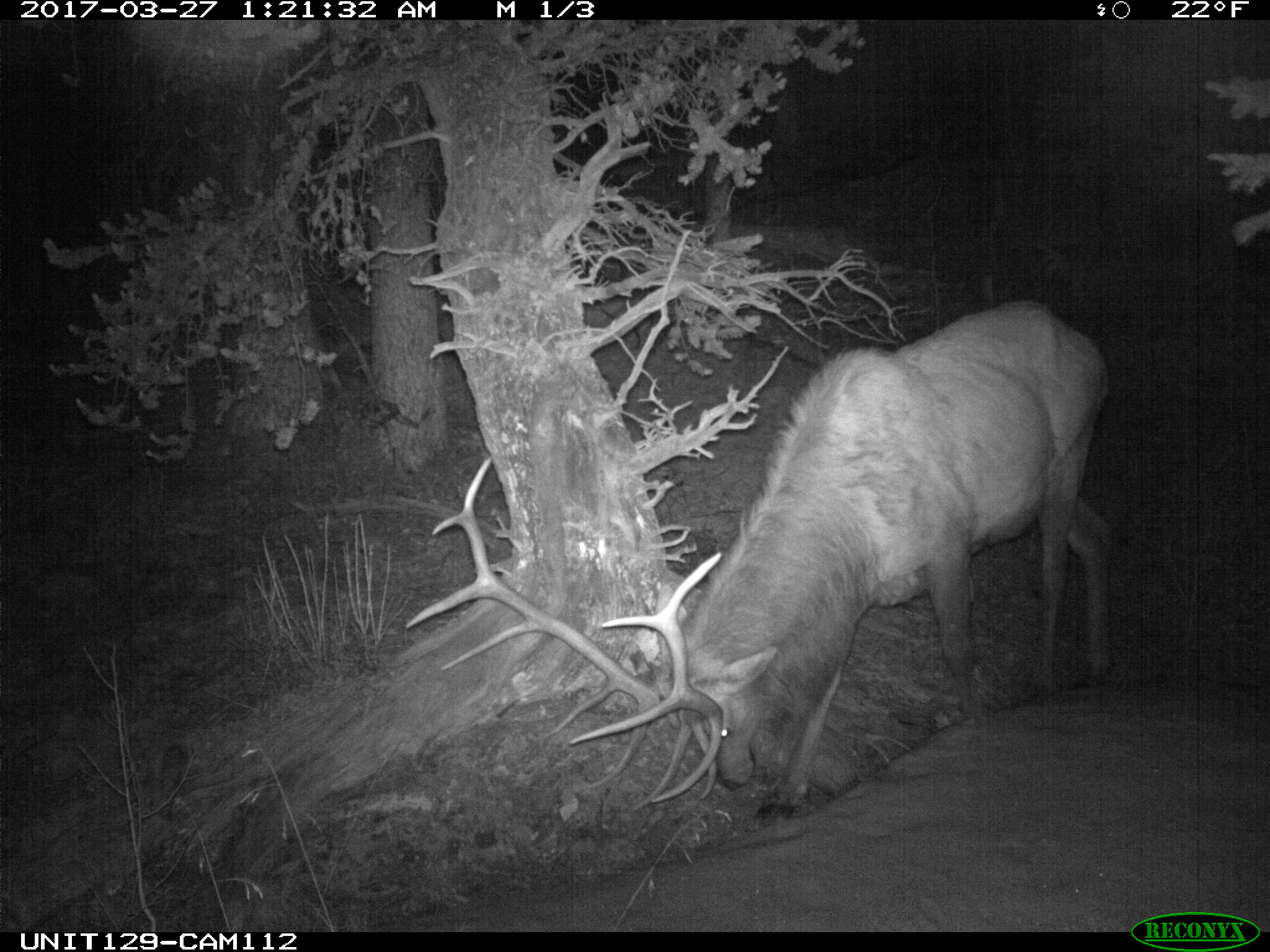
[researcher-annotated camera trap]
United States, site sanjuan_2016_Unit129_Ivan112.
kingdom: Animalia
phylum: Chordata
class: Mammalia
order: Artiodactyla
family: Cervidae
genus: Cervus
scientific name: Cervus elaphus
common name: red deer